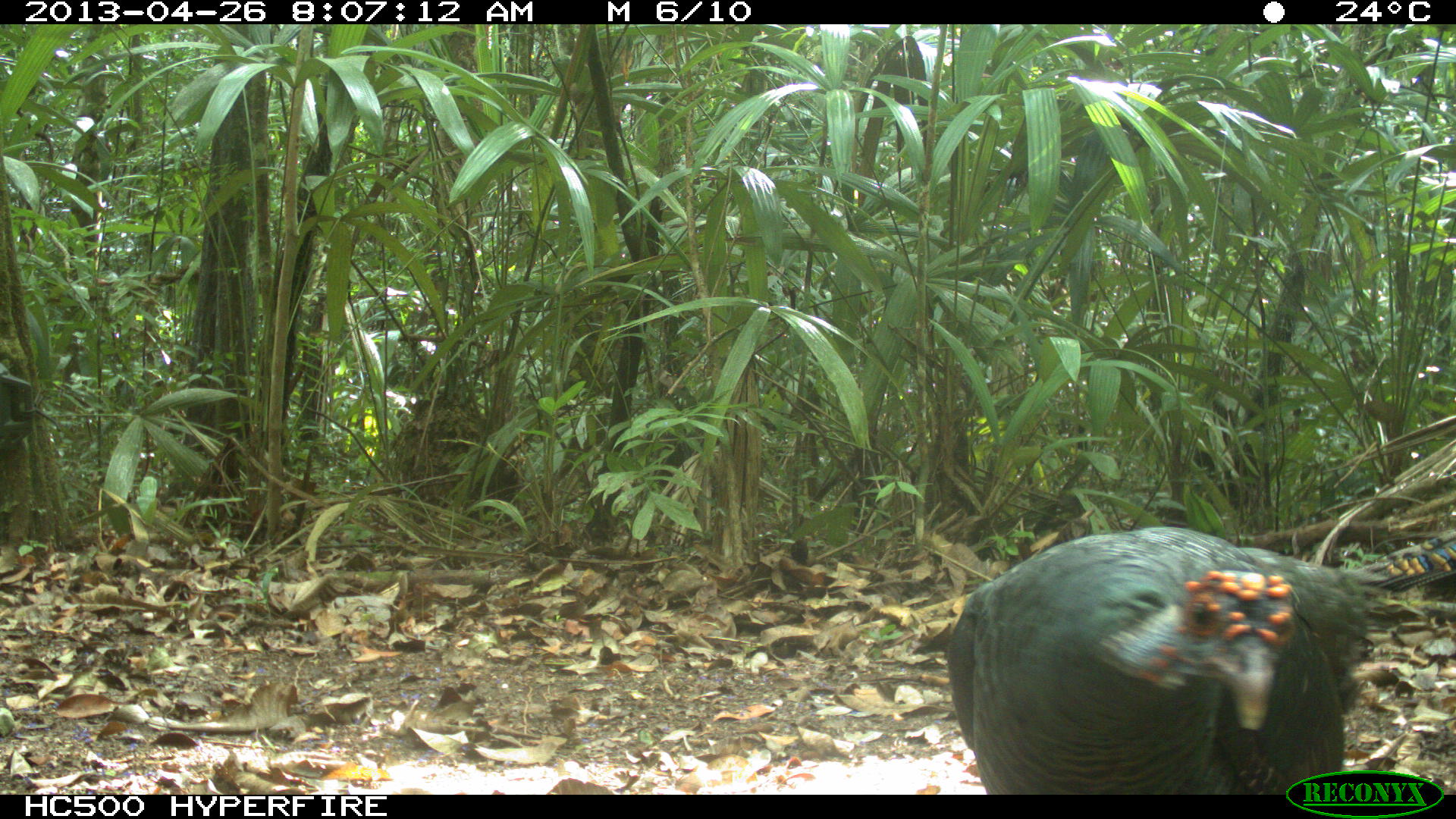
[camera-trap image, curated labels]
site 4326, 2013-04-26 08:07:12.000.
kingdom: Animalia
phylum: Chordata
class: Aves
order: Galliformes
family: Phasianidae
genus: Meleagris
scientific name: Meleagris ocellata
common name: ocellated turkey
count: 4